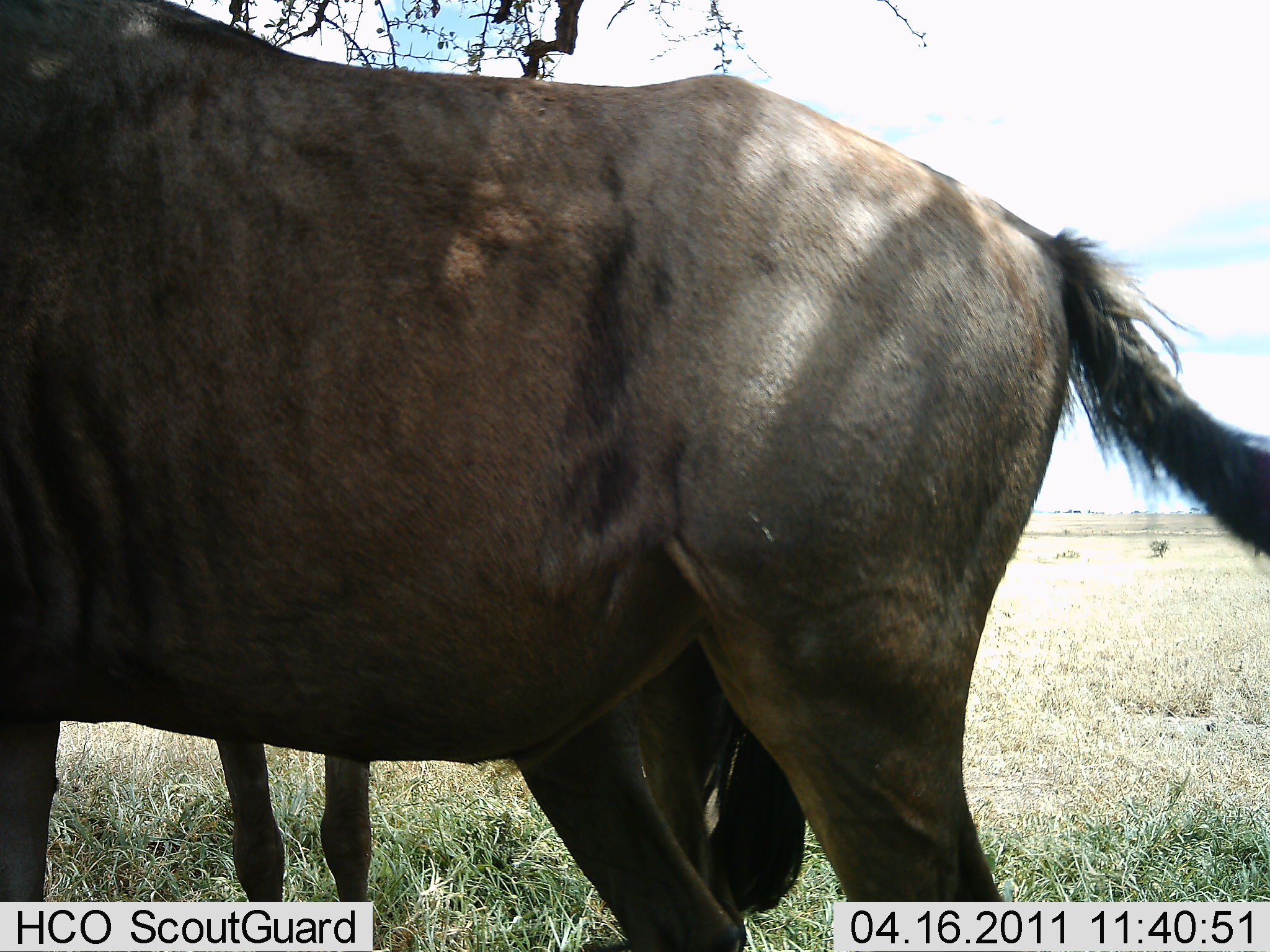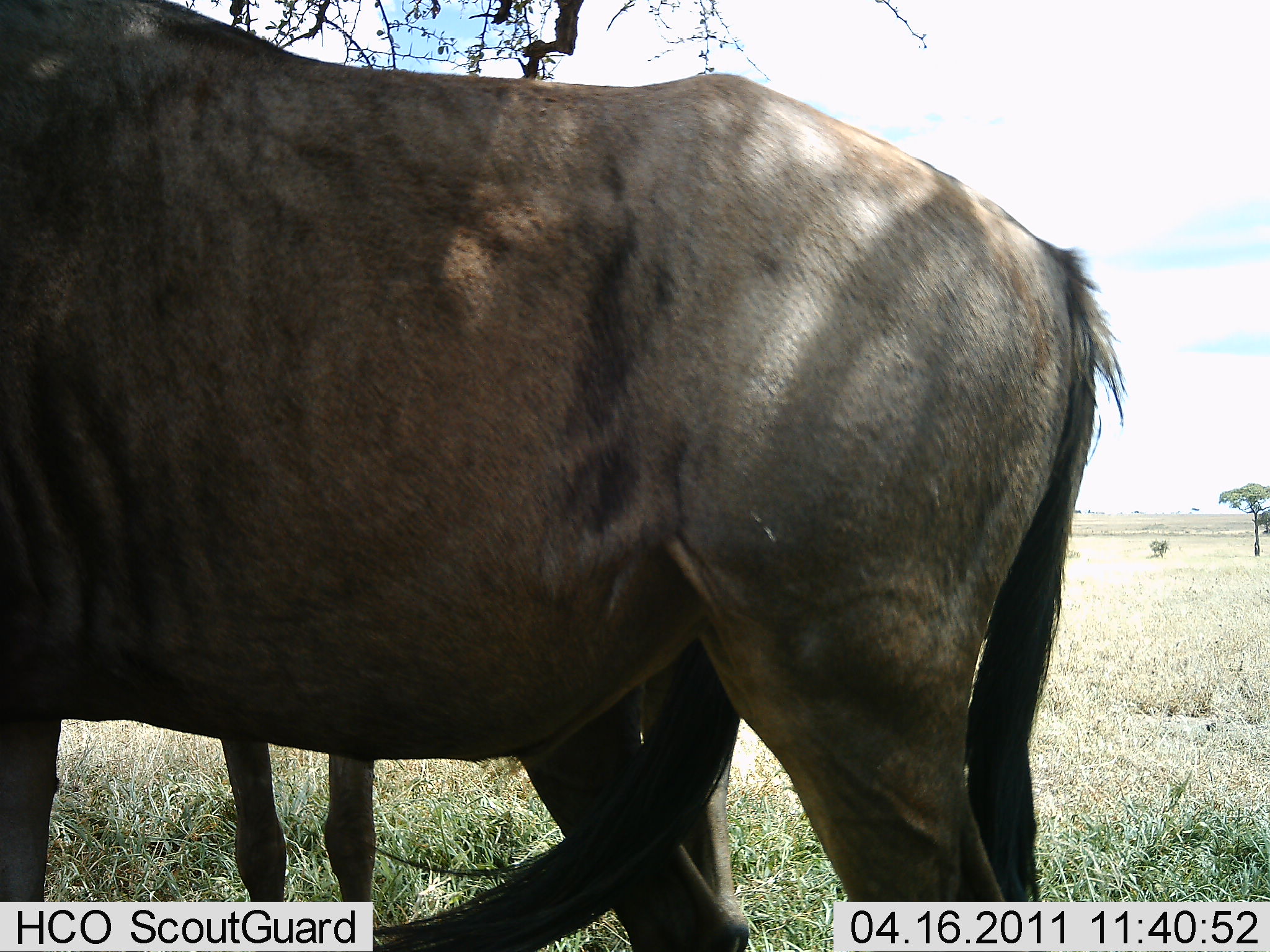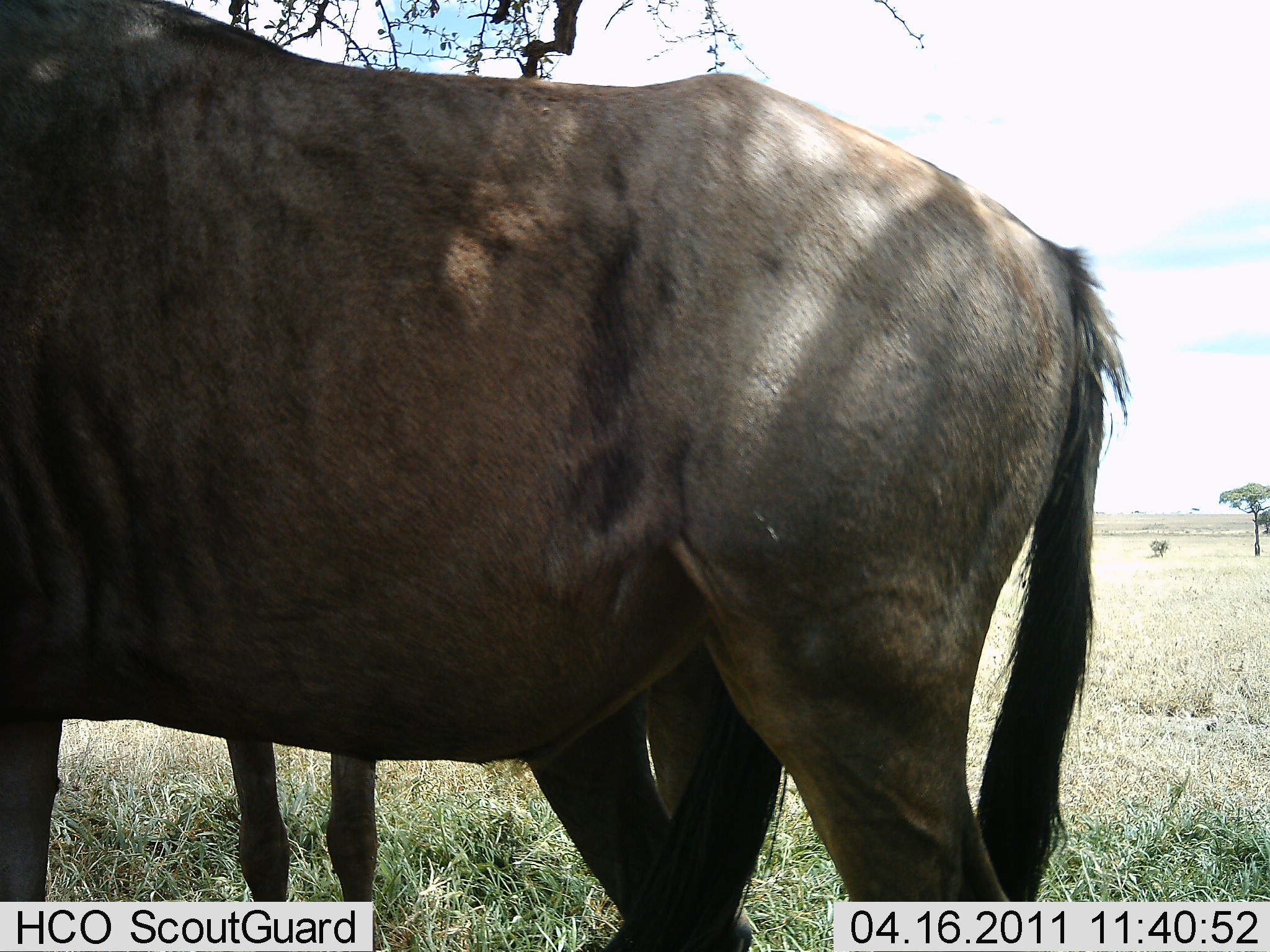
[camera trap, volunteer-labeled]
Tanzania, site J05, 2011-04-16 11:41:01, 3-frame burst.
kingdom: Animalia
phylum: Chordata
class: Mammalia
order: Artiodactyla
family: Bovidae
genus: Connochaetes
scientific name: Connochaetes taurinus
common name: blue wildebeest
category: wildebeest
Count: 2.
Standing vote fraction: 83%.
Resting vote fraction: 17%.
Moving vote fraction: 0%.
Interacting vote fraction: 0%.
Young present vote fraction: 17%.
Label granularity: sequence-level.